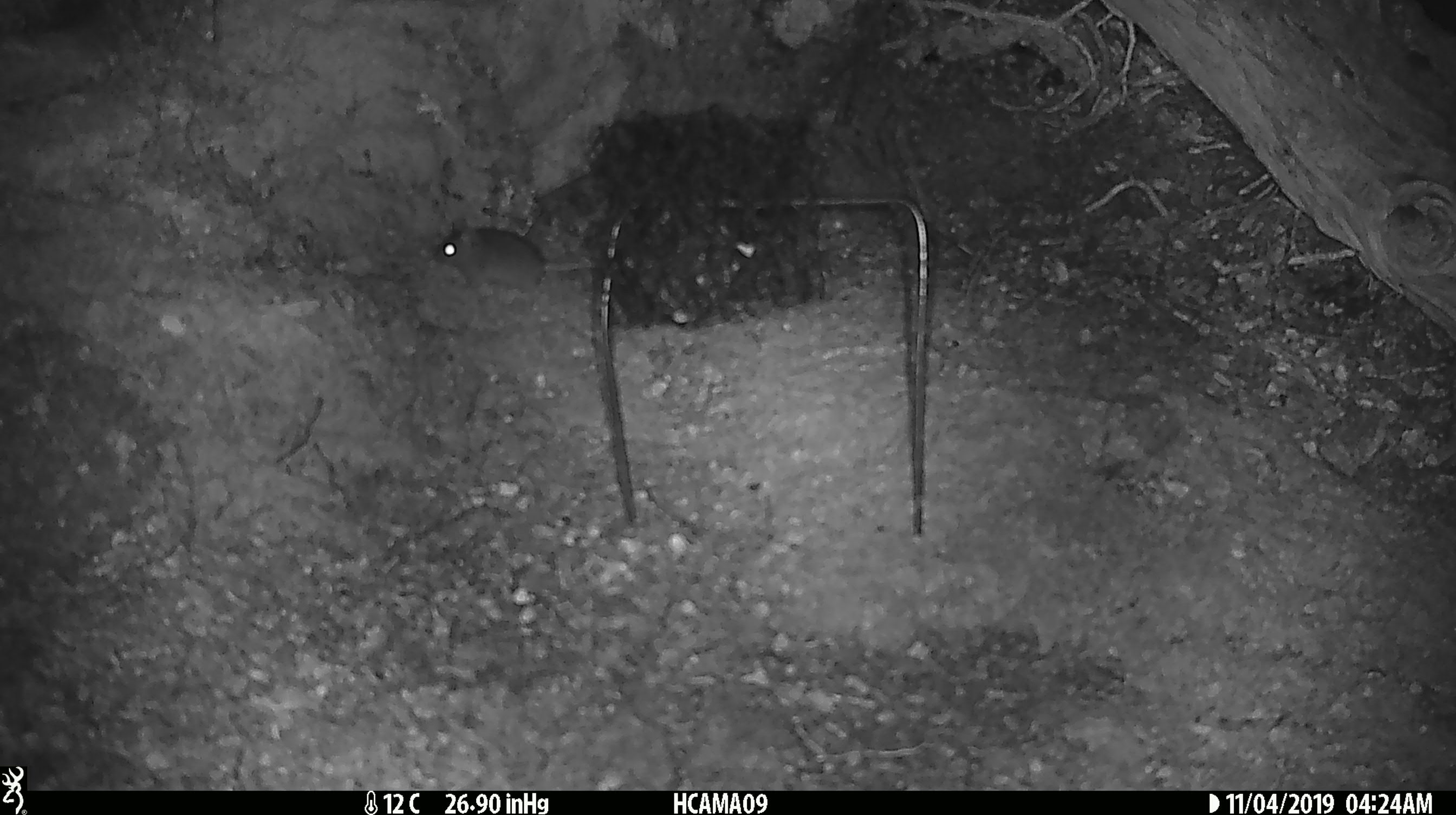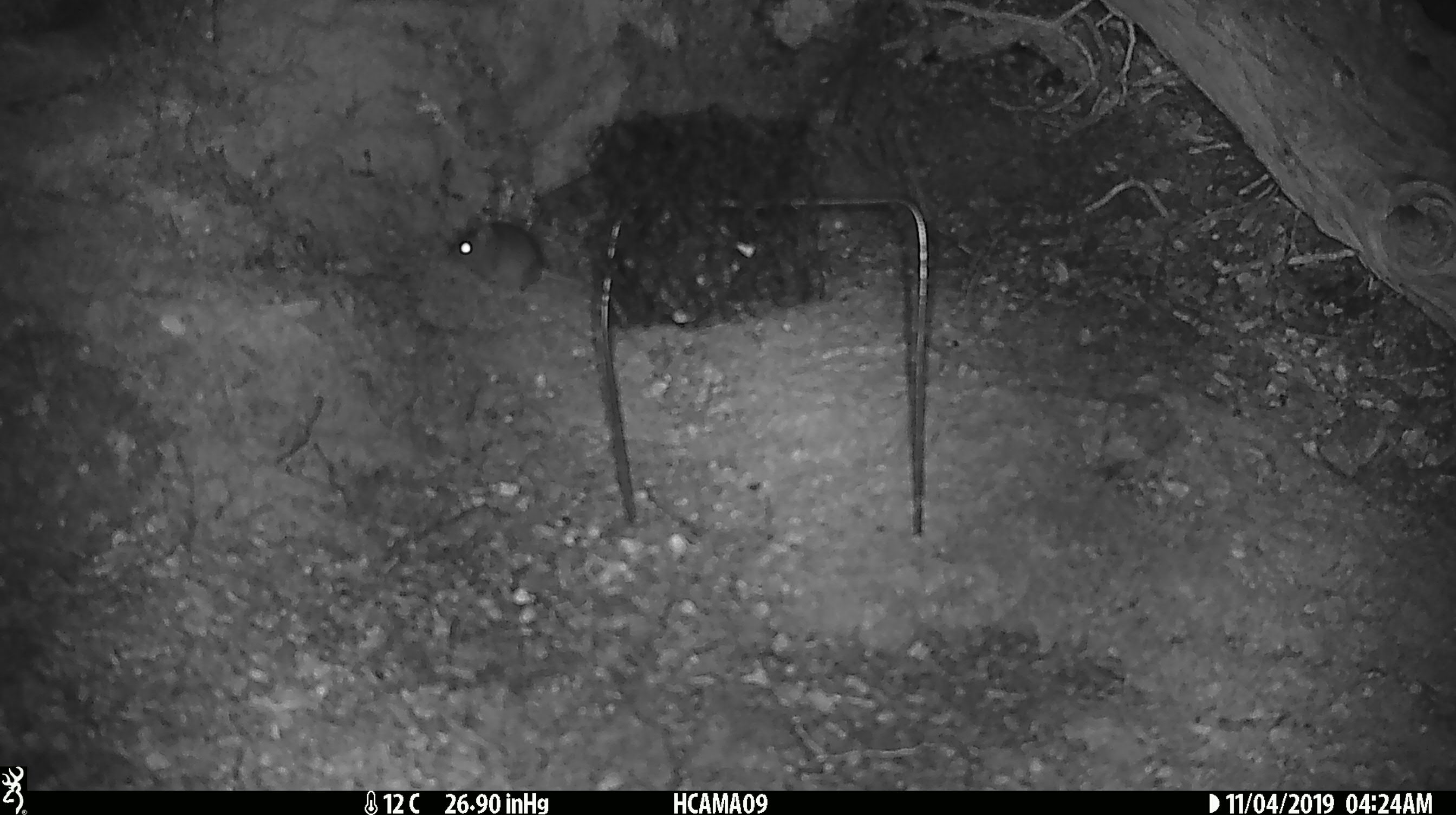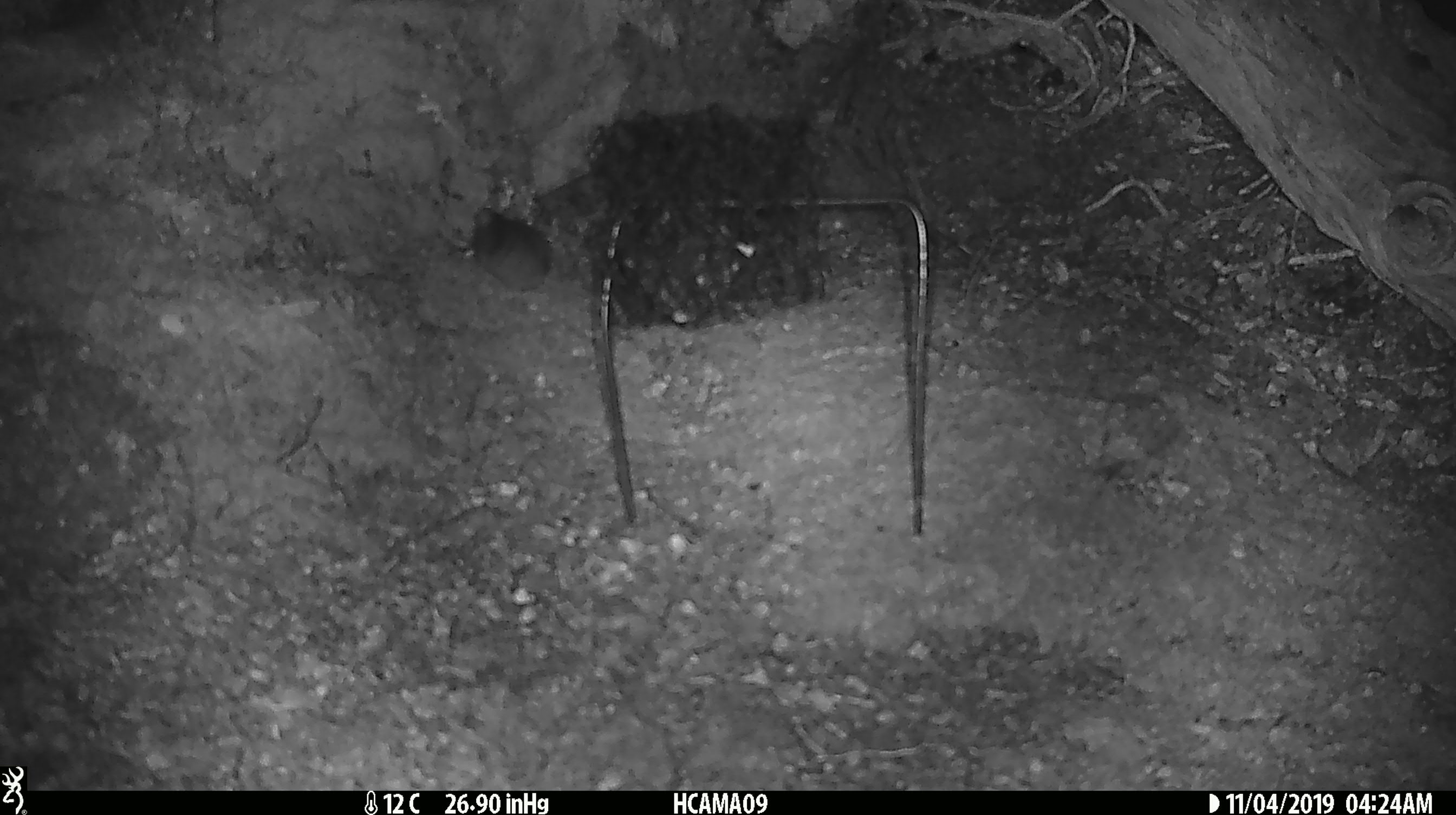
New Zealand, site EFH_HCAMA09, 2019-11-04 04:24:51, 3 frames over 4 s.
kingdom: Animalia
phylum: Chordata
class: Mammalia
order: Rodentia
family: Muridae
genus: Mus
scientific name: Mus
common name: mouse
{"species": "mouse (Mus)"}